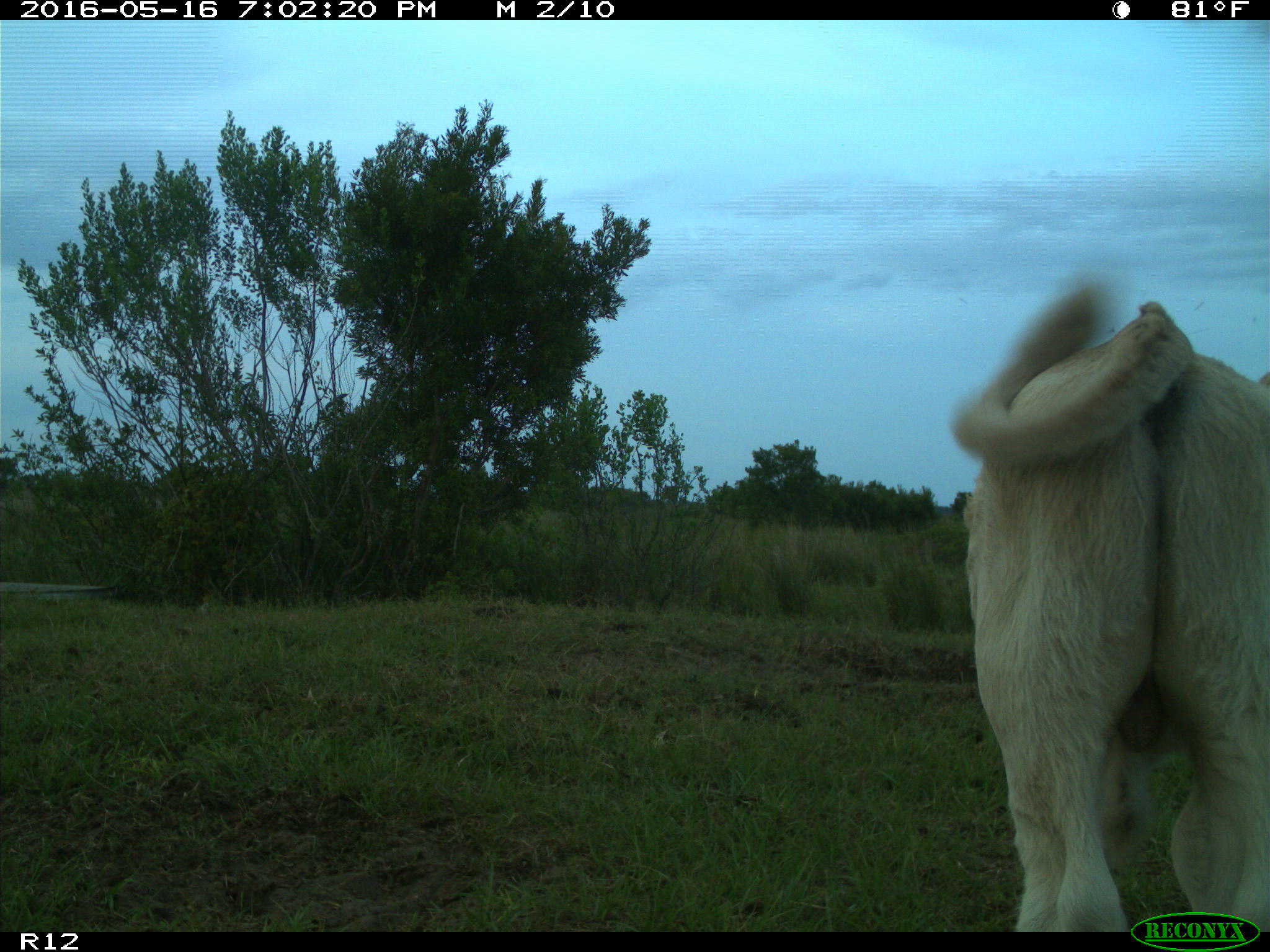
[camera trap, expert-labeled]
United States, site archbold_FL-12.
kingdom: Animalia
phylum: Chordata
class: Mammalia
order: Artiodactyla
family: Bovidae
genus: Bos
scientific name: Bos taurus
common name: domestic cow